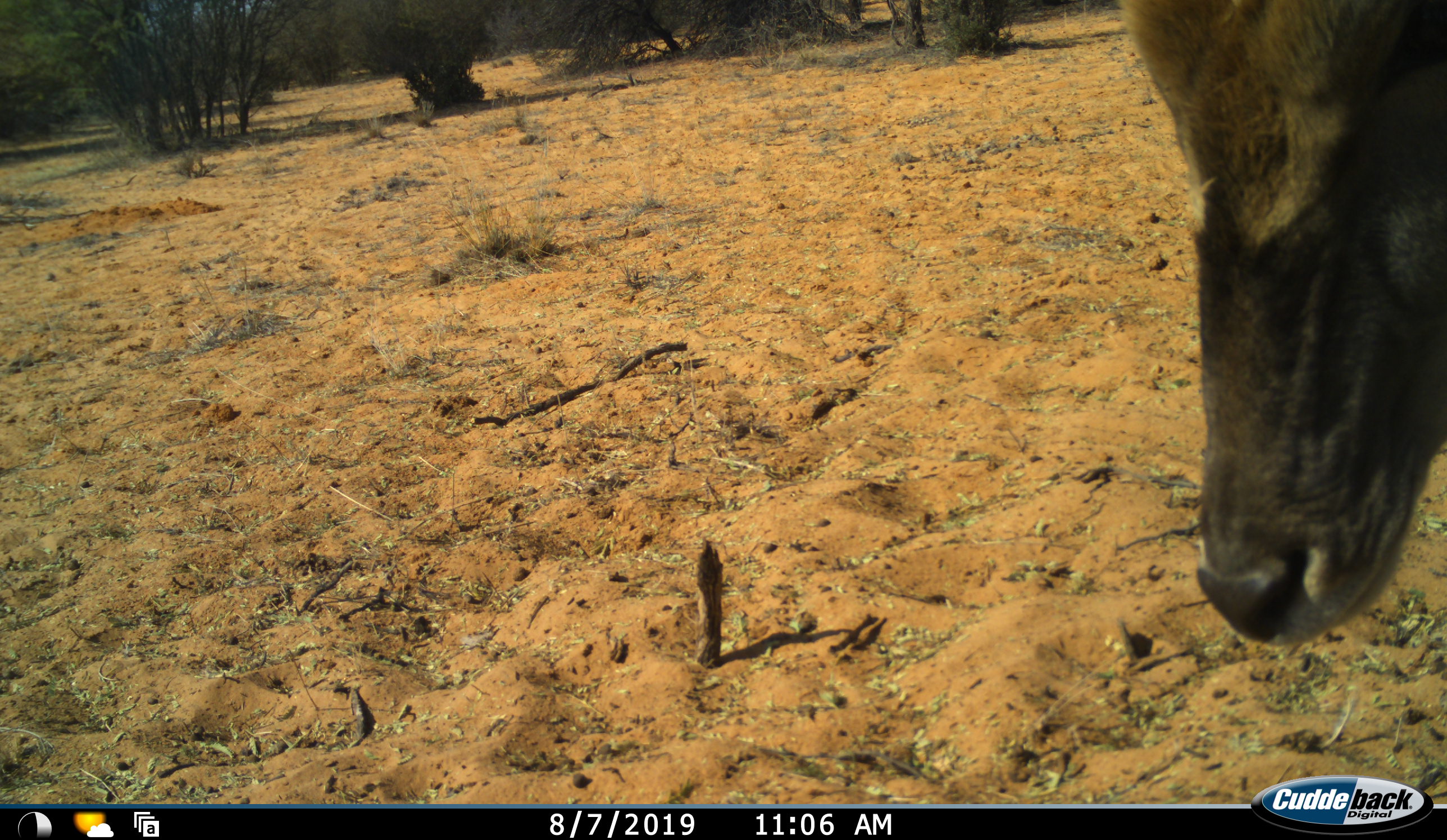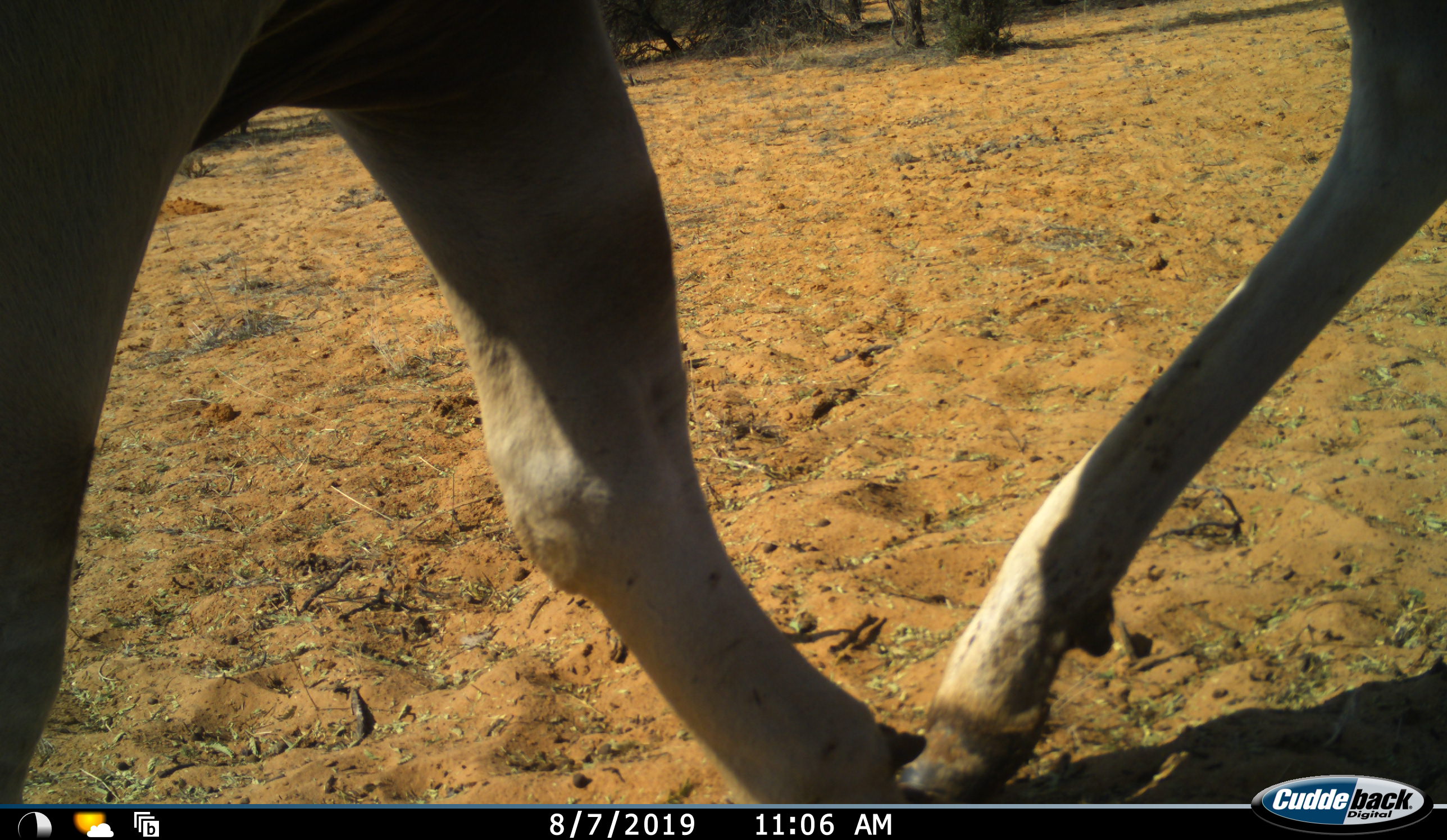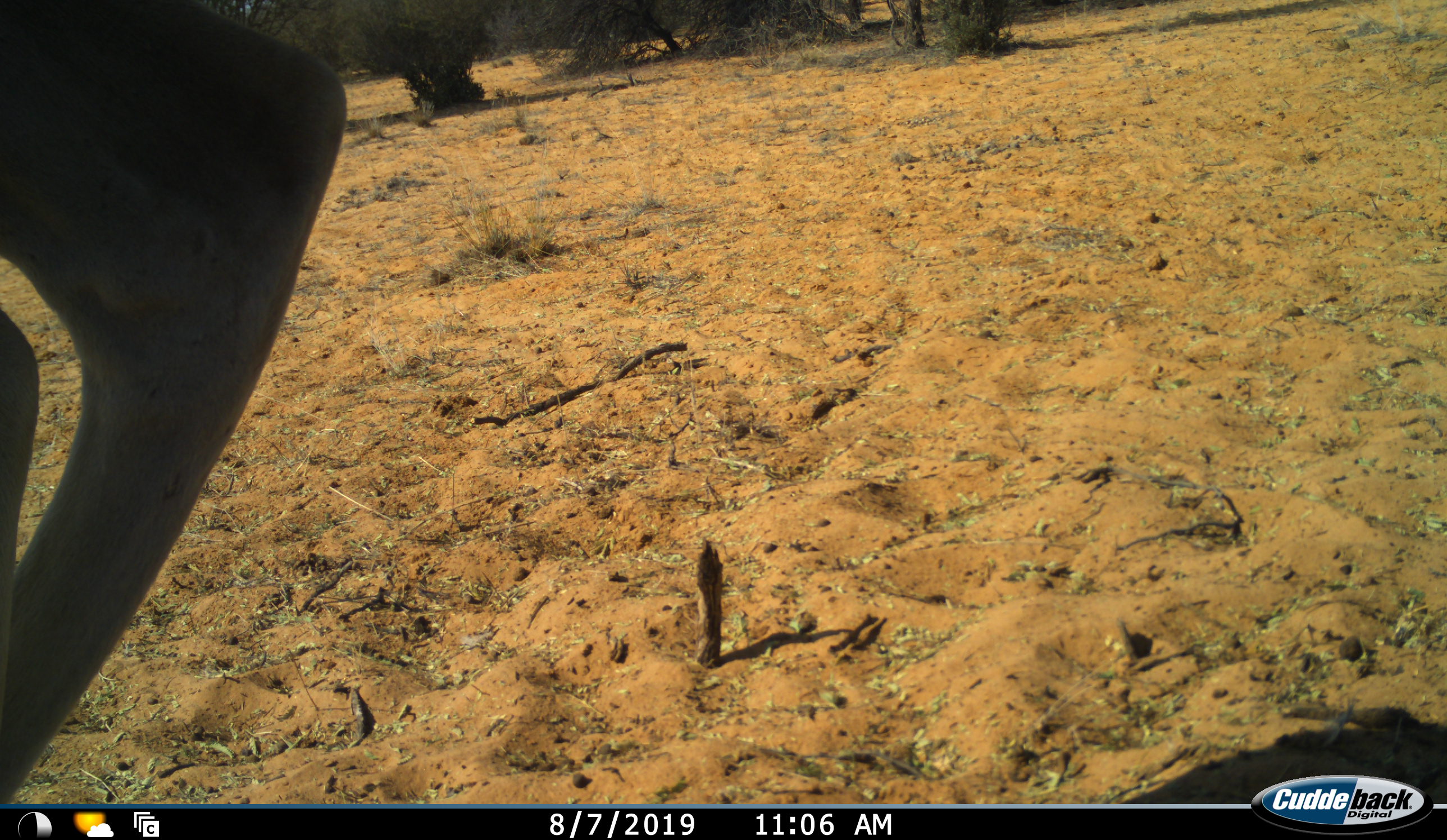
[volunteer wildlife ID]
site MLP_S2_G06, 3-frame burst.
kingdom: Animalia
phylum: Chordata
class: Mammalia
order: Artiodactyla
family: Bovidae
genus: Tragelaphus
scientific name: Tragelaphus oryx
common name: eland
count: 1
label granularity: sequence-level